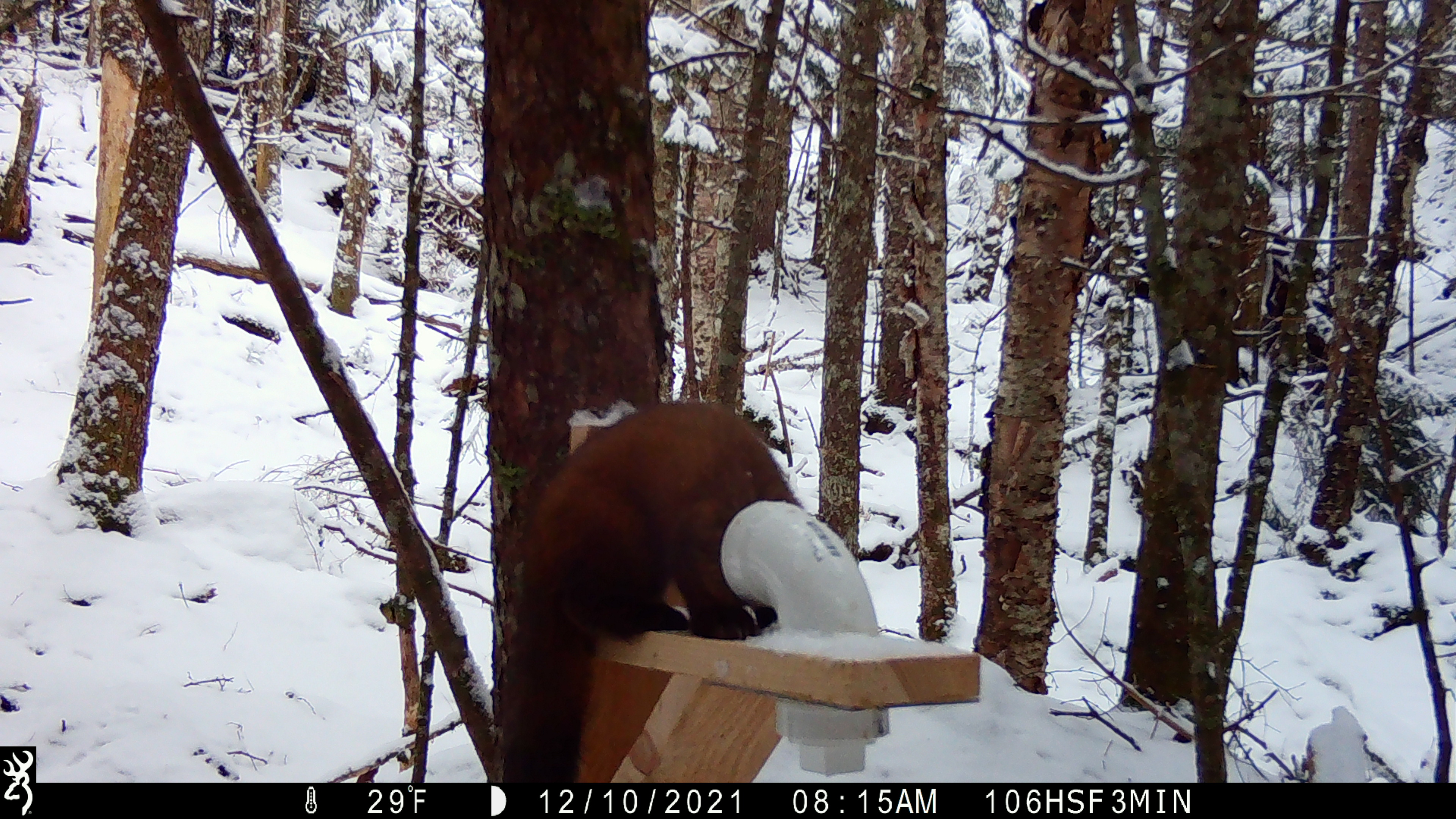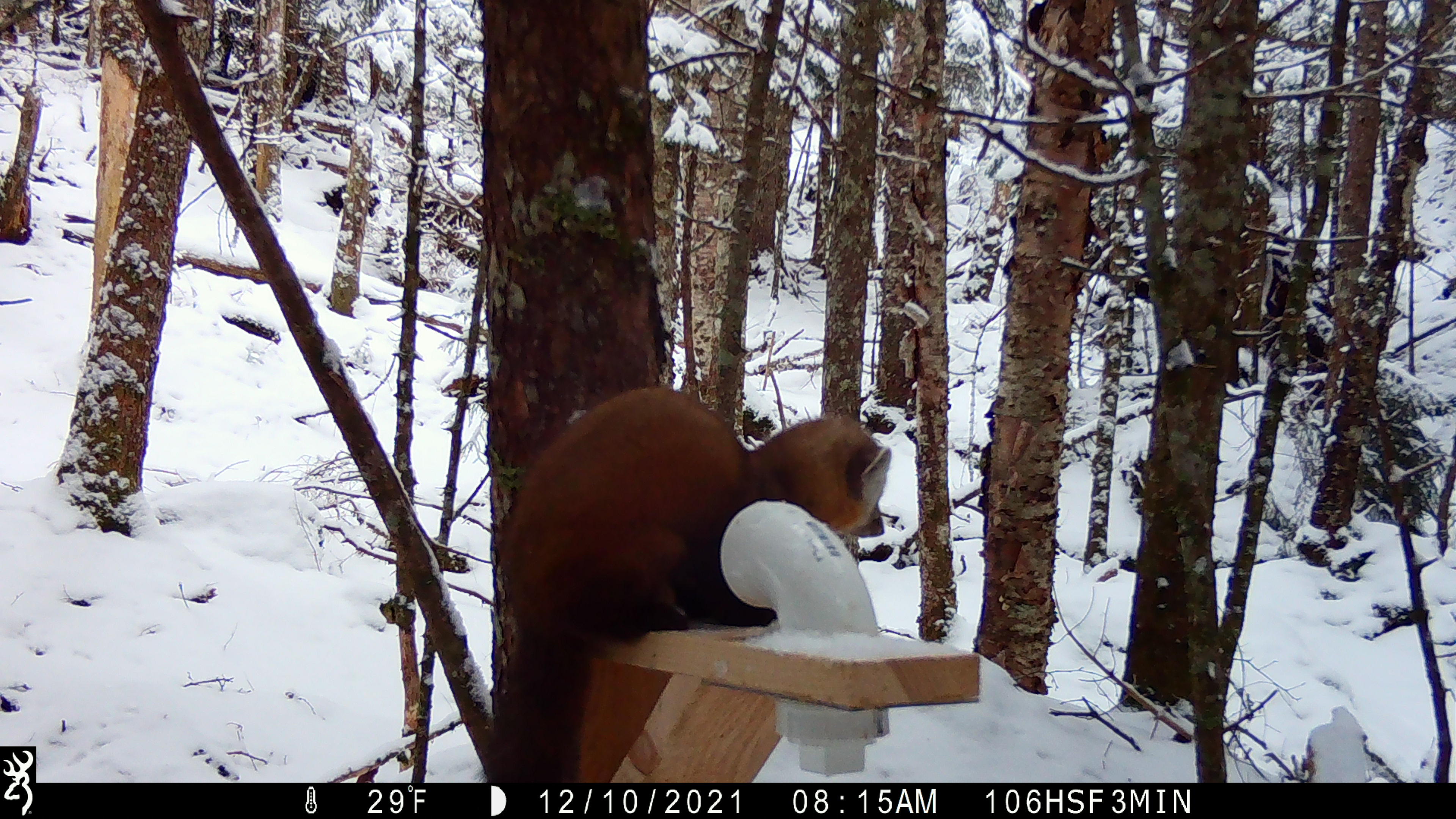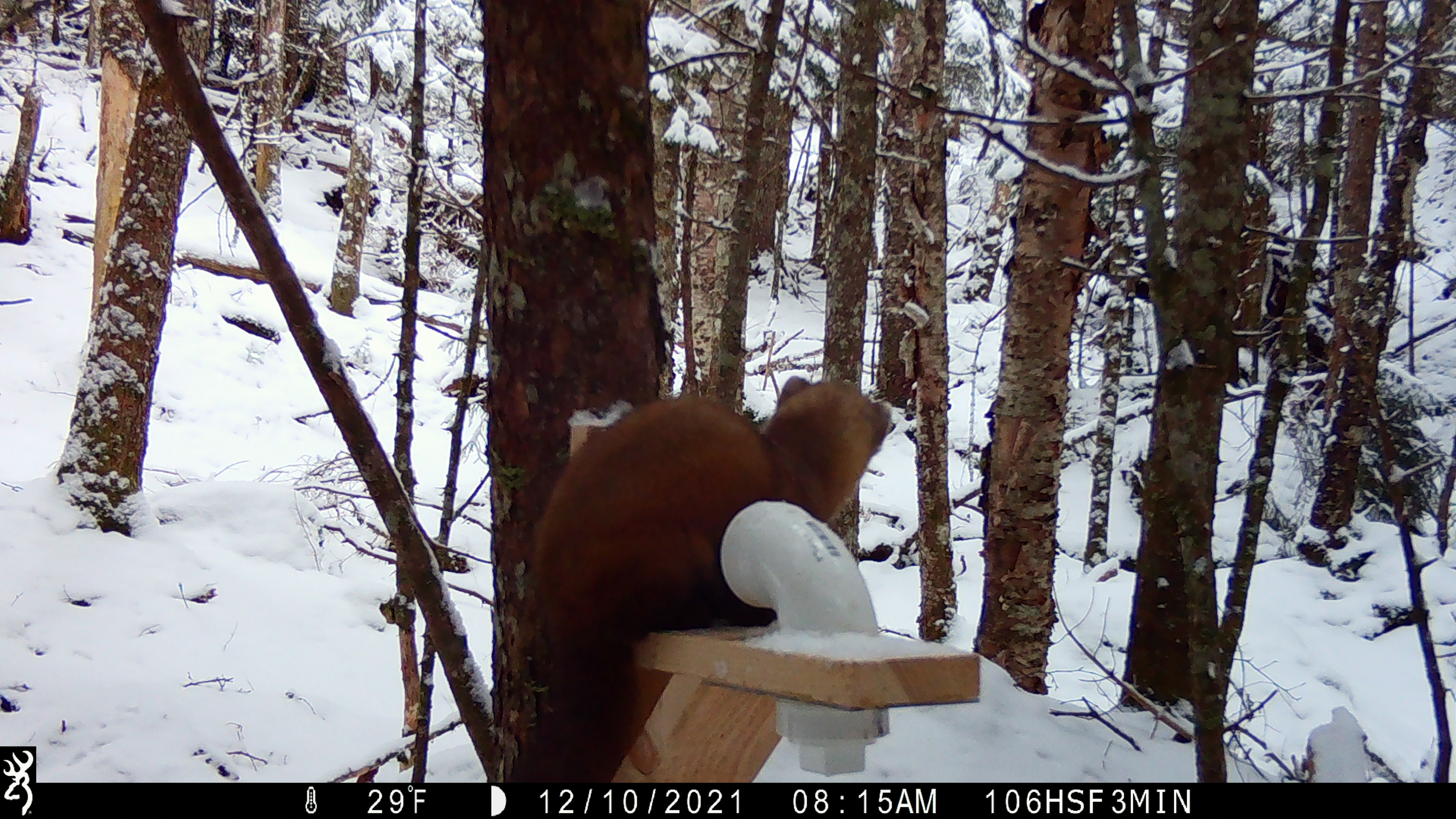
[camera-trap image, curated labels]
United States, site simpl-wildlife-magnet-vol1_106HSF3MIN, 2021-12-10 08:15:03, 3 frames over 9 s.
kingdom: Animalia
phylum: Chordata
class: Mammalia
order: Carnivora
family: Mustelidae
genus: Martes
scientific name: Martes americana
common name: american marten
American marten (Martes americana).